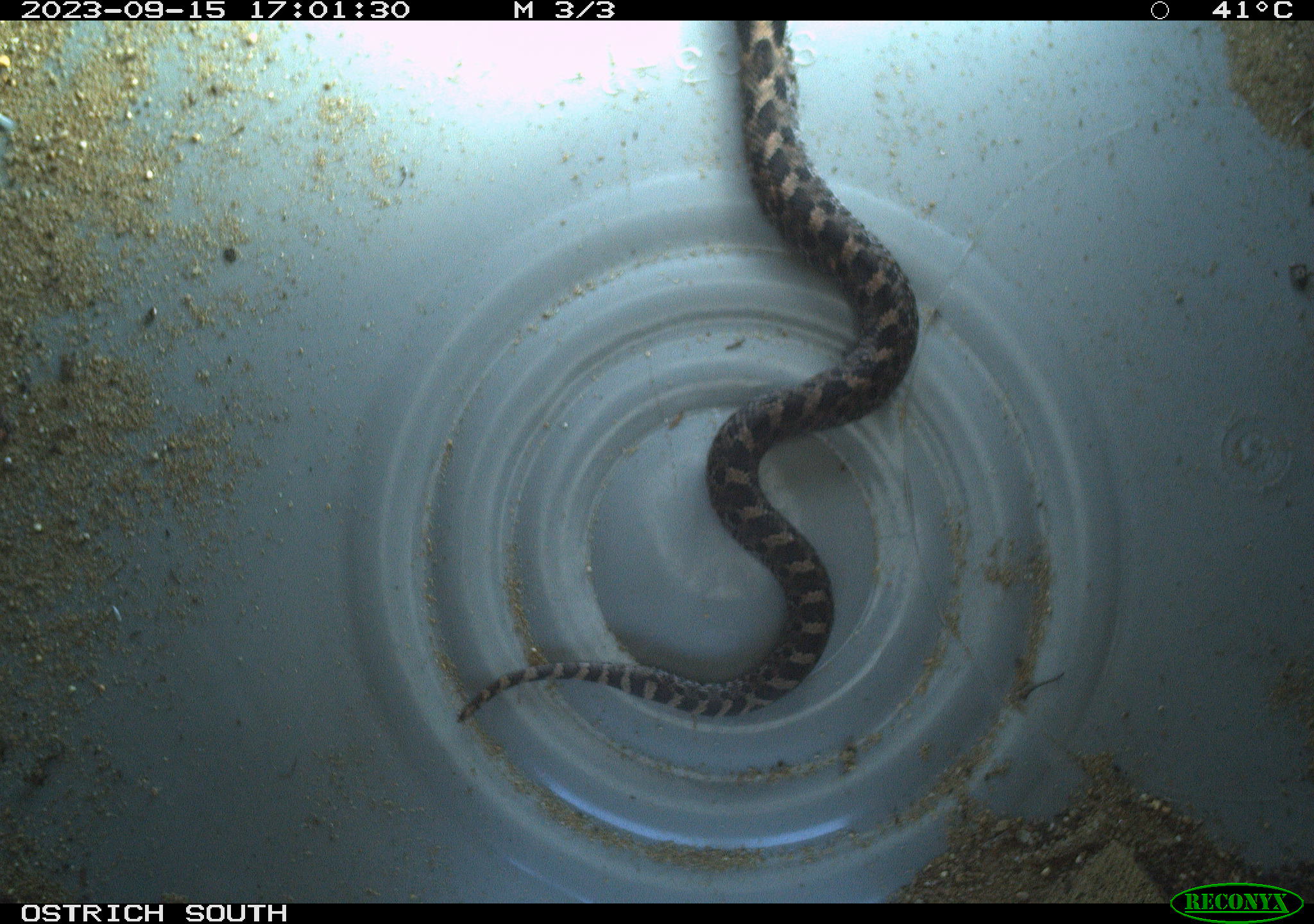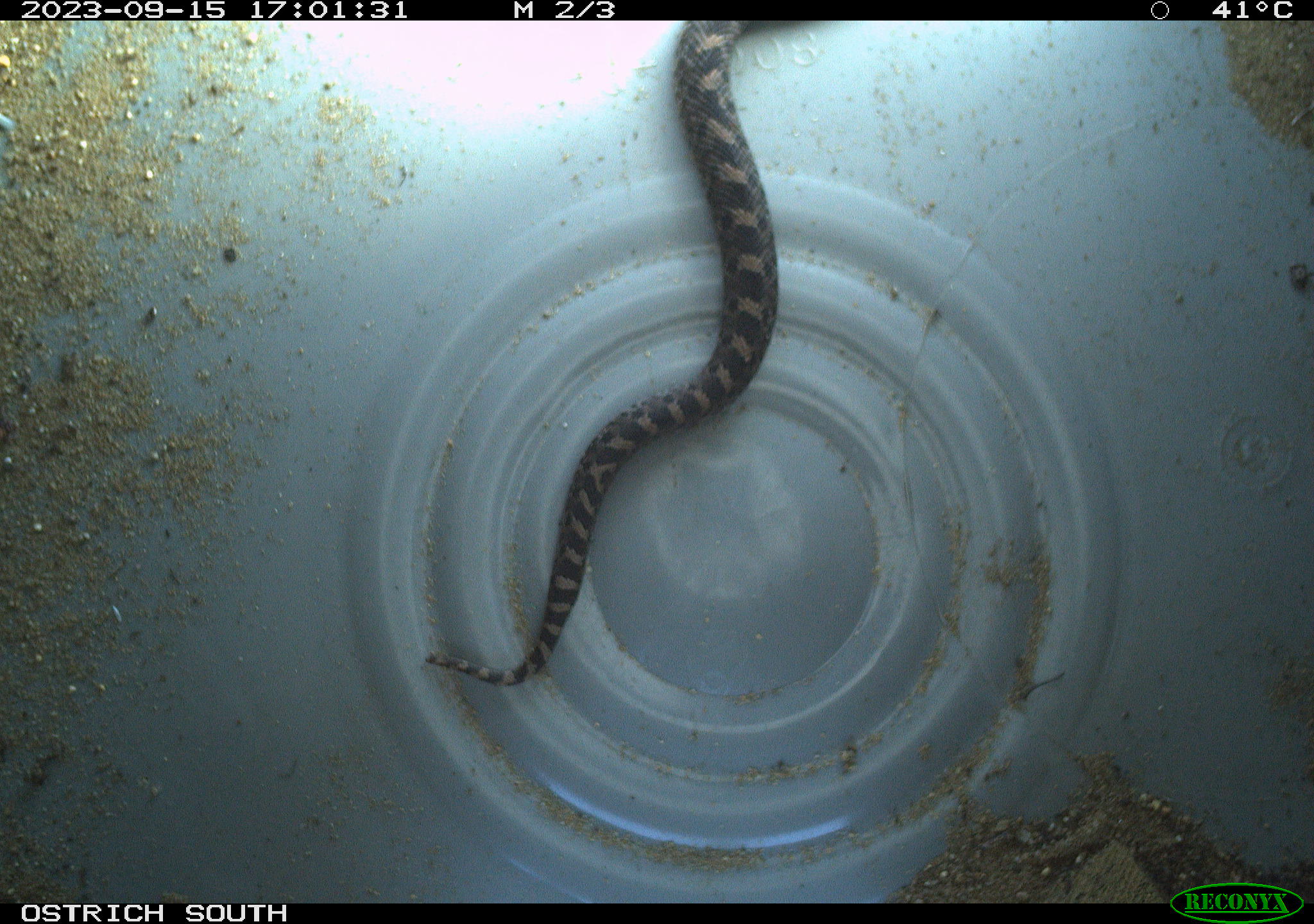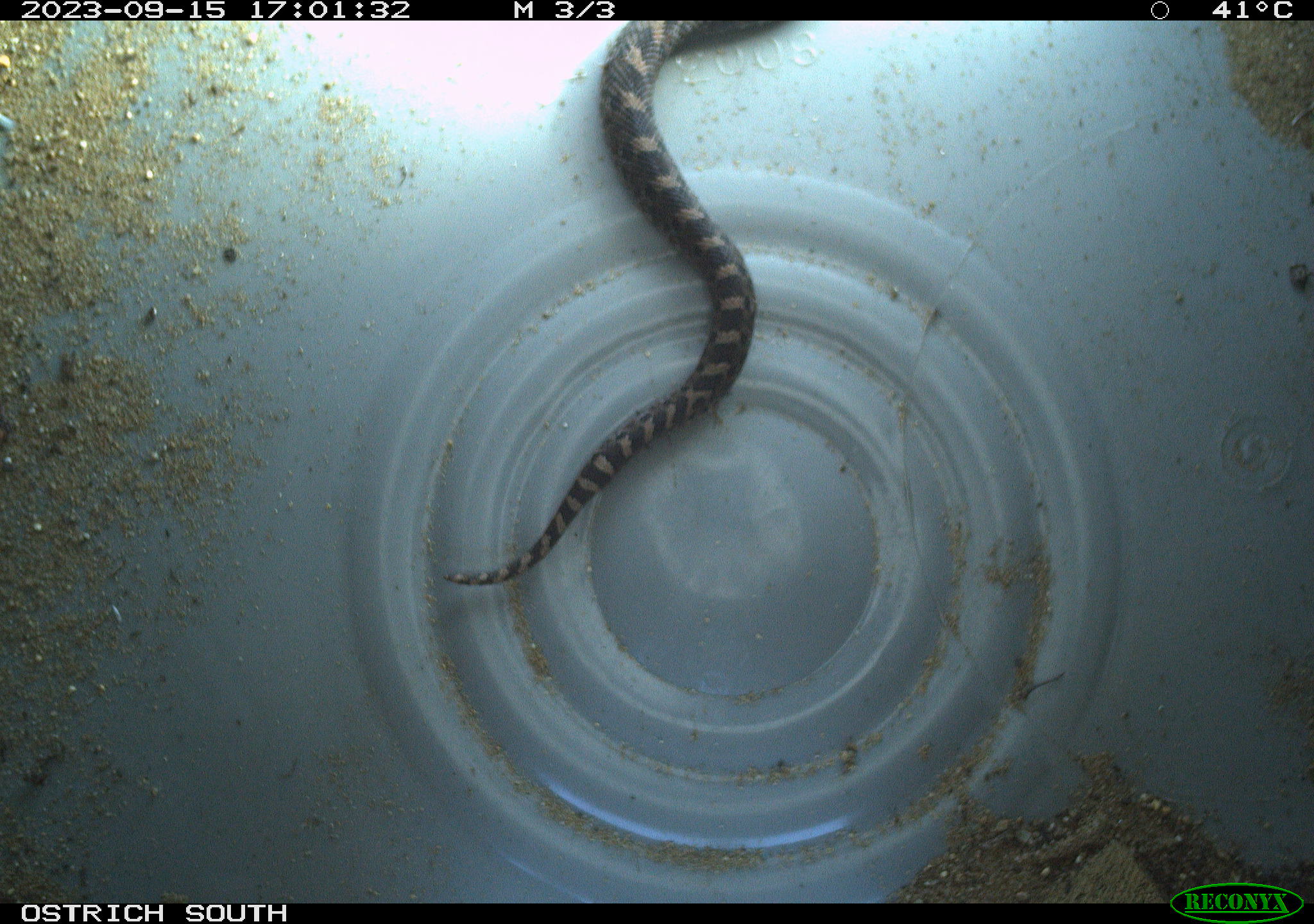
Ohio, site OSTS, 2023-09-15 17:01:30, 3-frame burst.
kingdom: Animalia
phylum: Chordata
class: Reptilia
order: Squamata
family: Colubridae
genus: Heterodon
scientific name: Heterodon platirhinos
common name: eastern hog-nosed snake